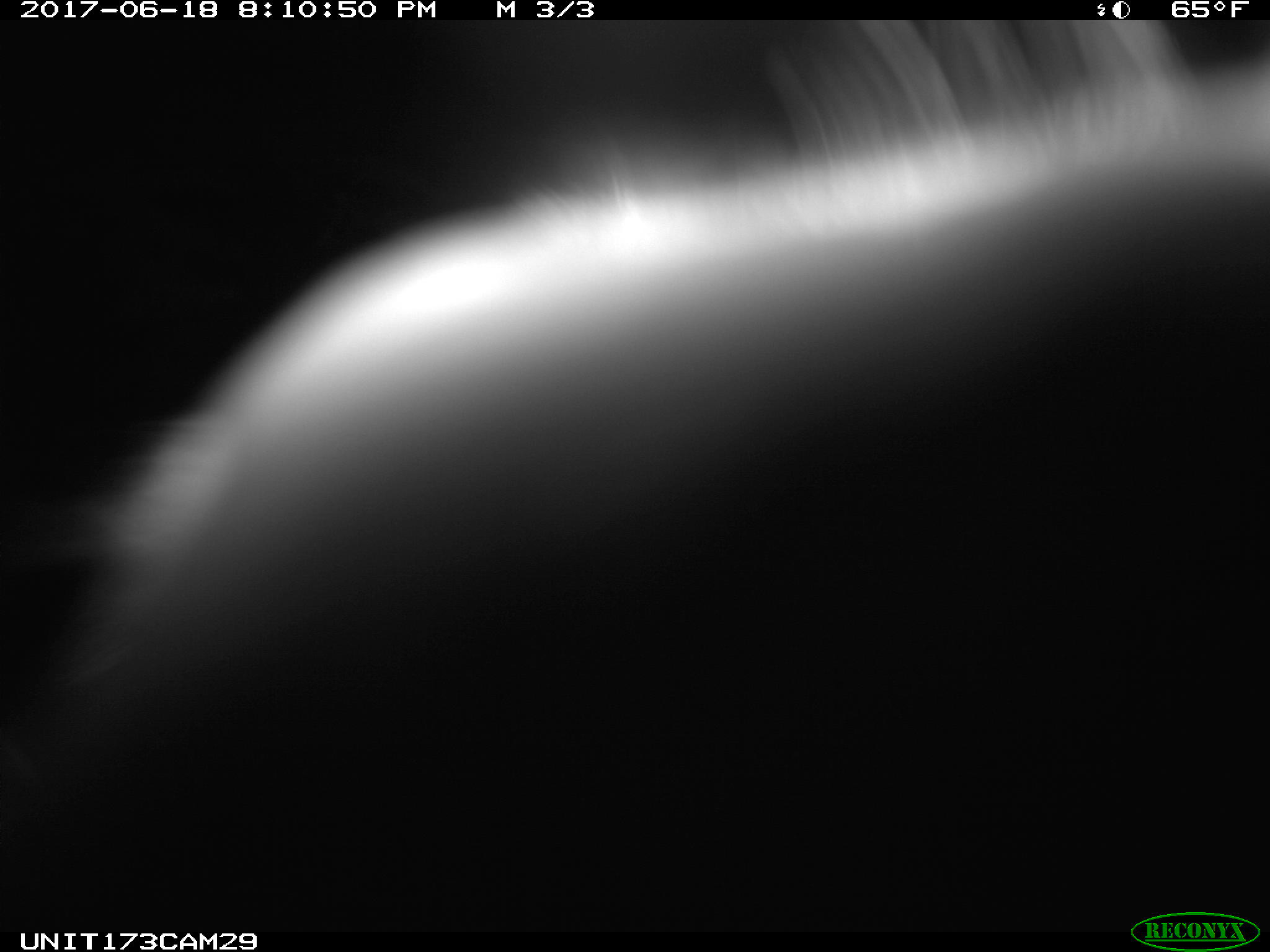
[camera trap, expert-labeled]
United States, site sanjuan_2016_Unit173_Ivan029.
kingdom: Animalia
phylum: Chordata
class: Mammalia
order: Artiodactyla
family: Cervidae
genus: Cervus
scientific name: Cervus elaphus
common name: red deer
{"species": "Cervus elaphus (red deer)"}